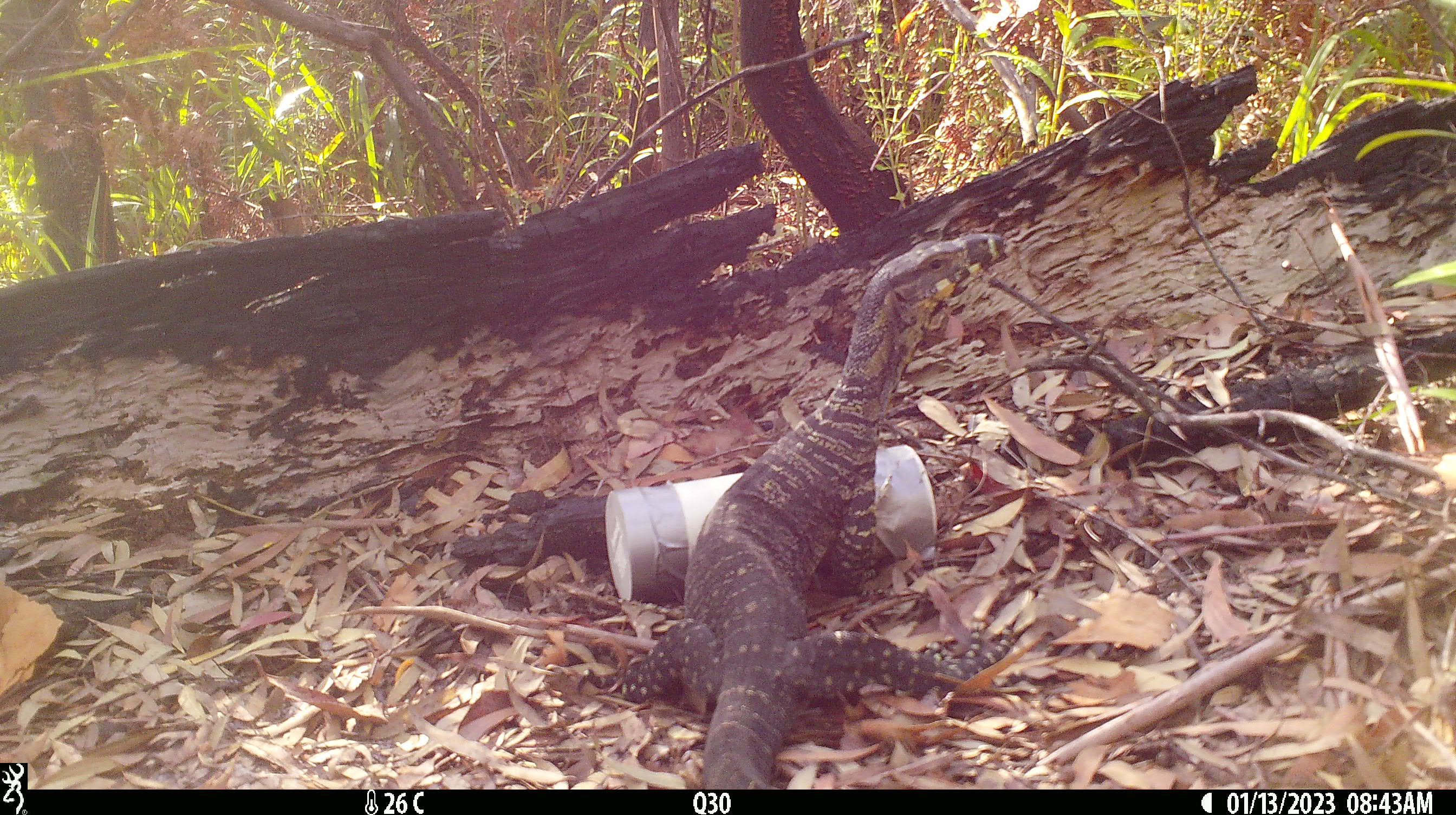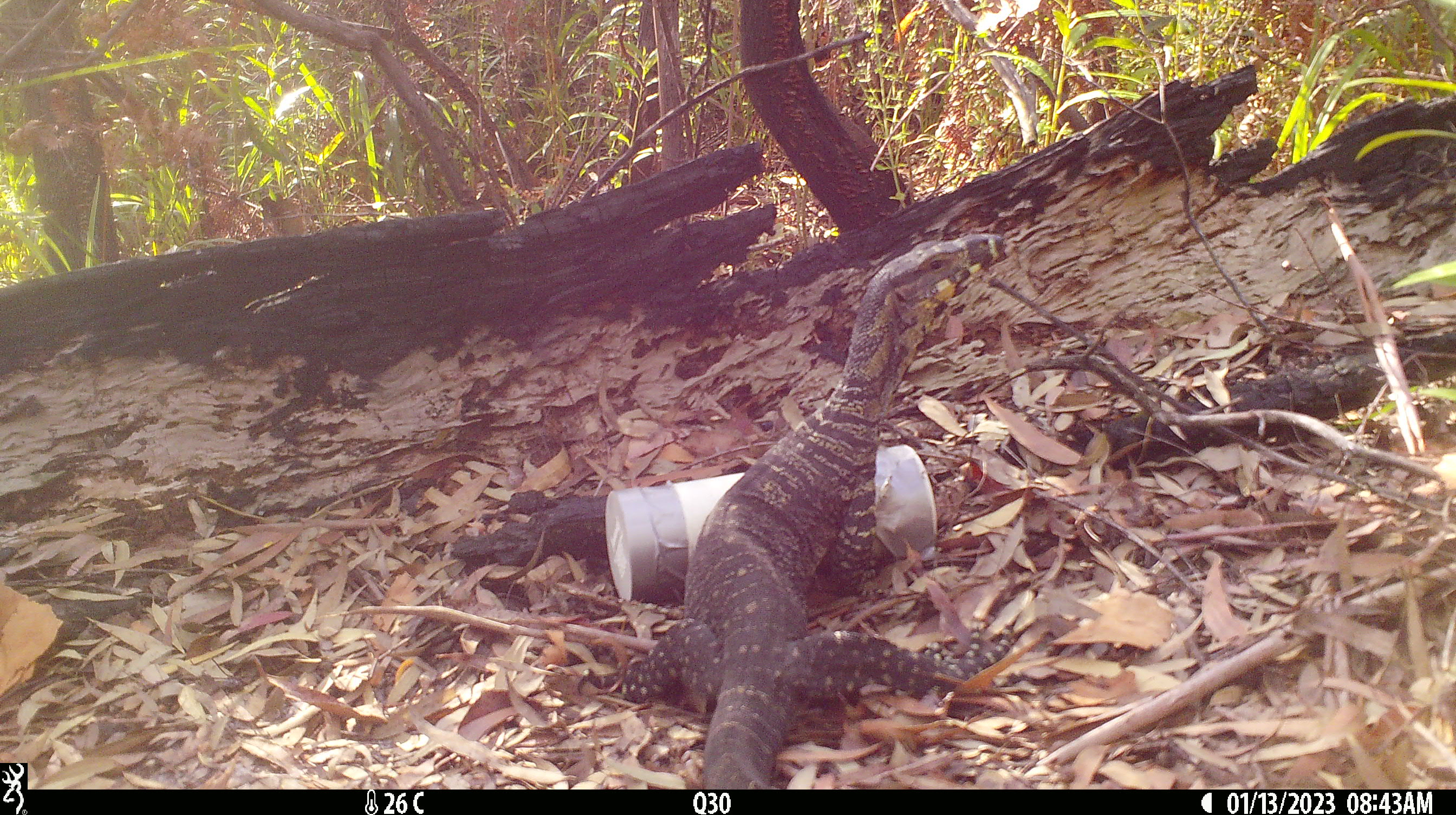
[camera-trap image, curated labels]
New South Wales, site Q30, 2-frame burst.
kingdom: Animalia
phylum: Chordata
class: Reptilia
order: Squamata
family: Varanidae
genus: Varanus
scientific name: Varanus varius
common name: lace monitor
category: goanna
Goanna (lace monitor) (Varanus varius).